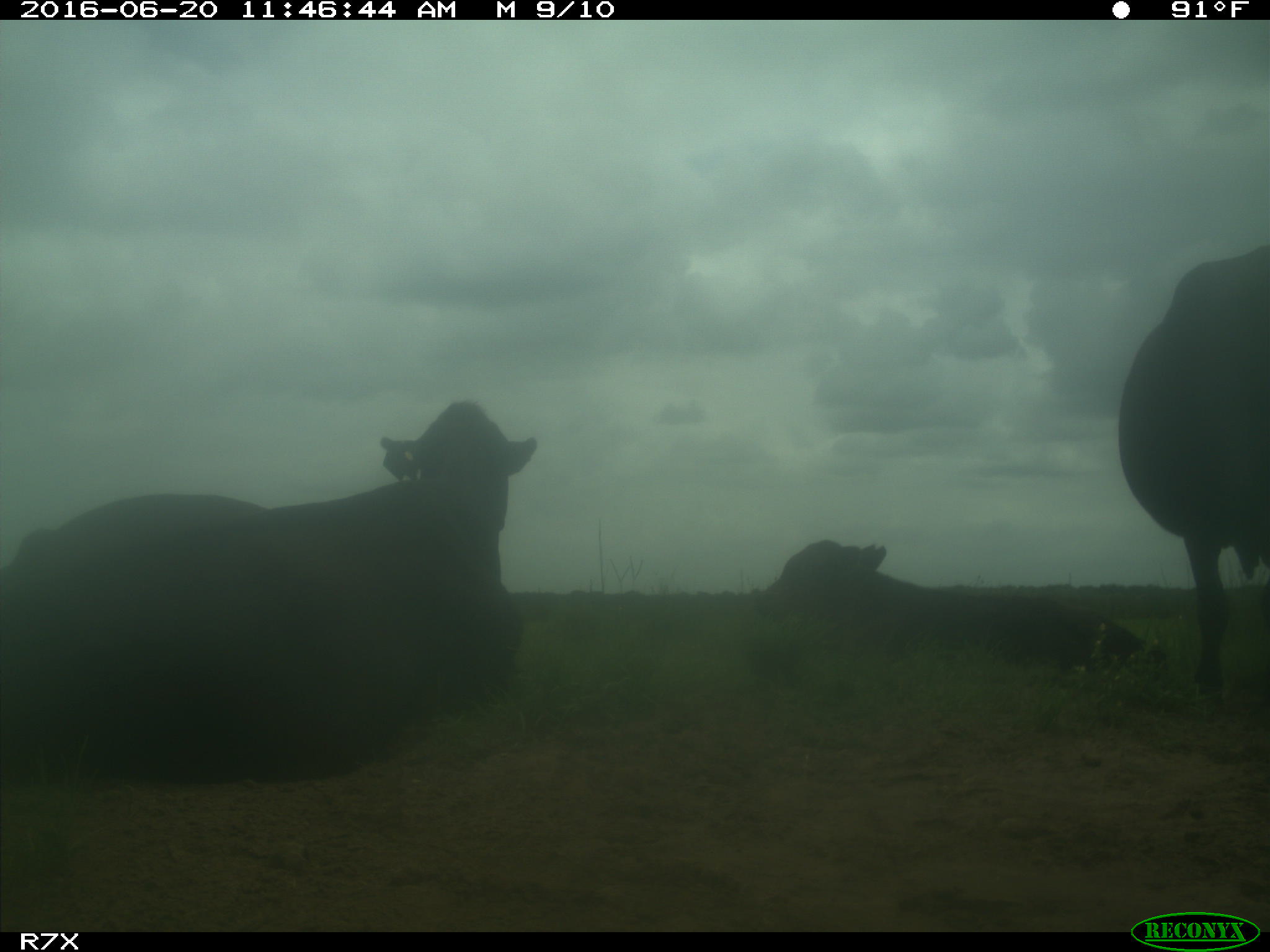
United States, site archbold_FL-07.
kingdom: Animalia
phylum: Chordata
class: Mammalia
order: Artiodactyla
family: Bovidae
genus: Bos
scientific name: Bos taurus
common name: domestic cow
Bos taurus (domestic cow).